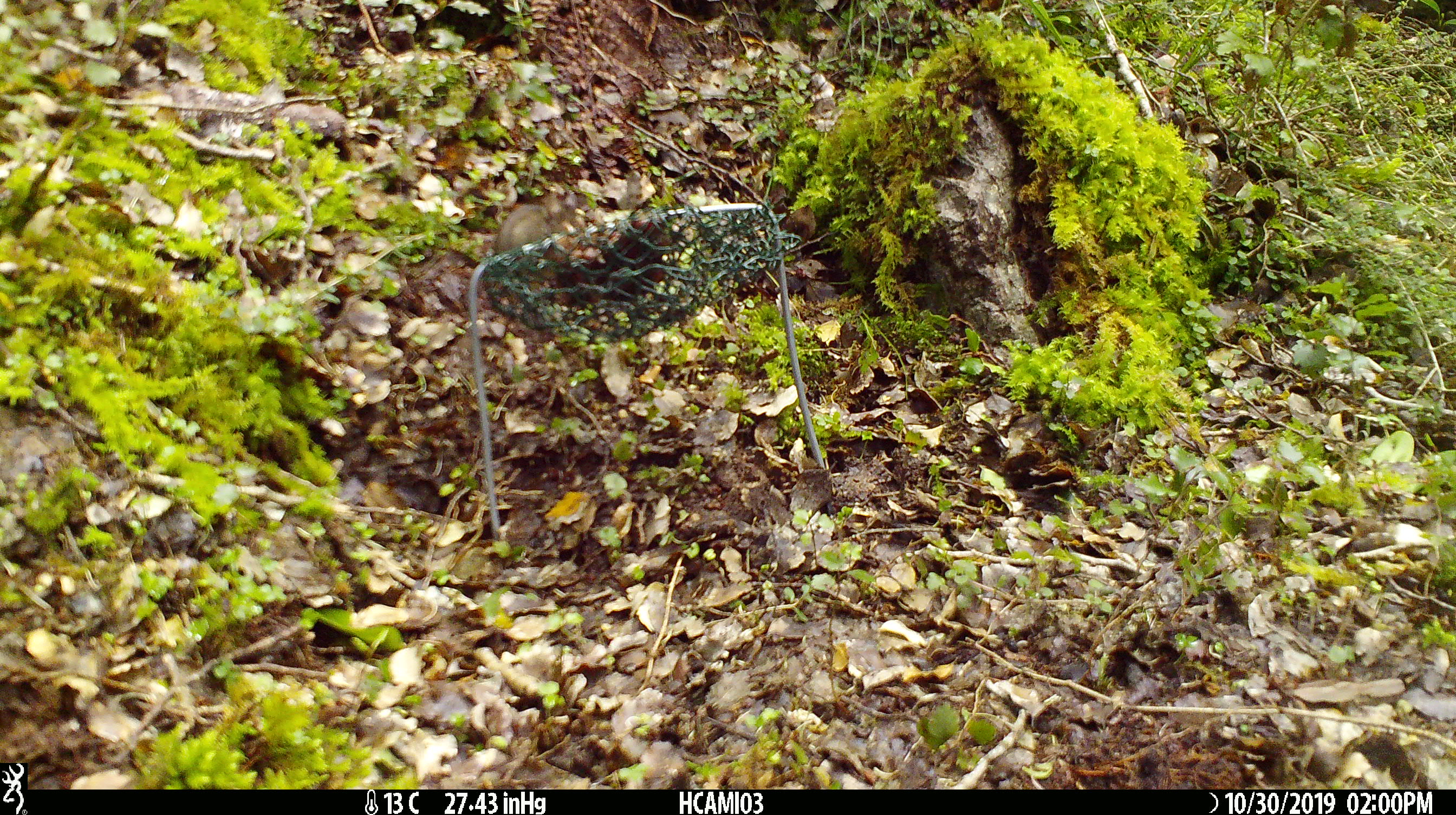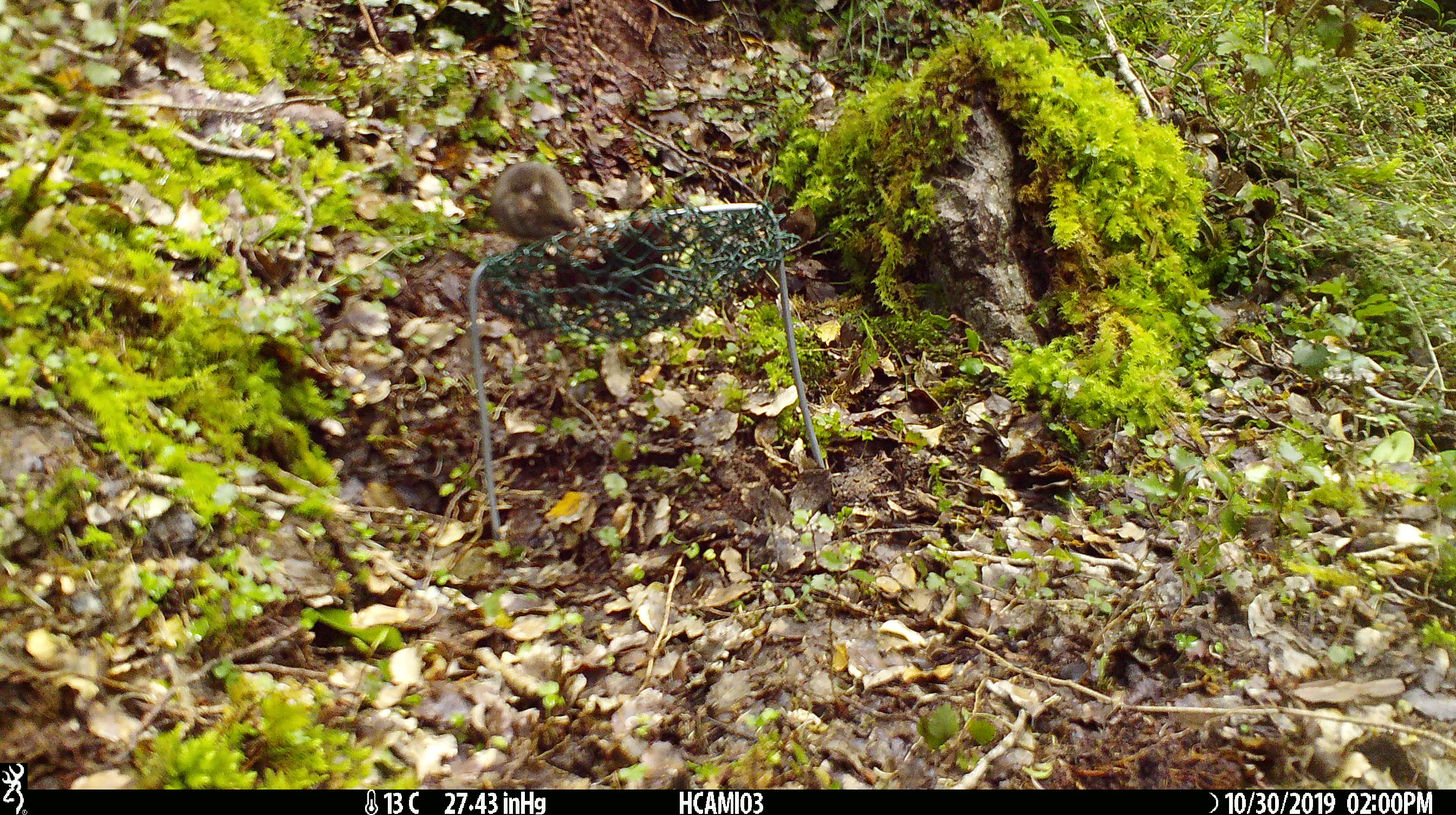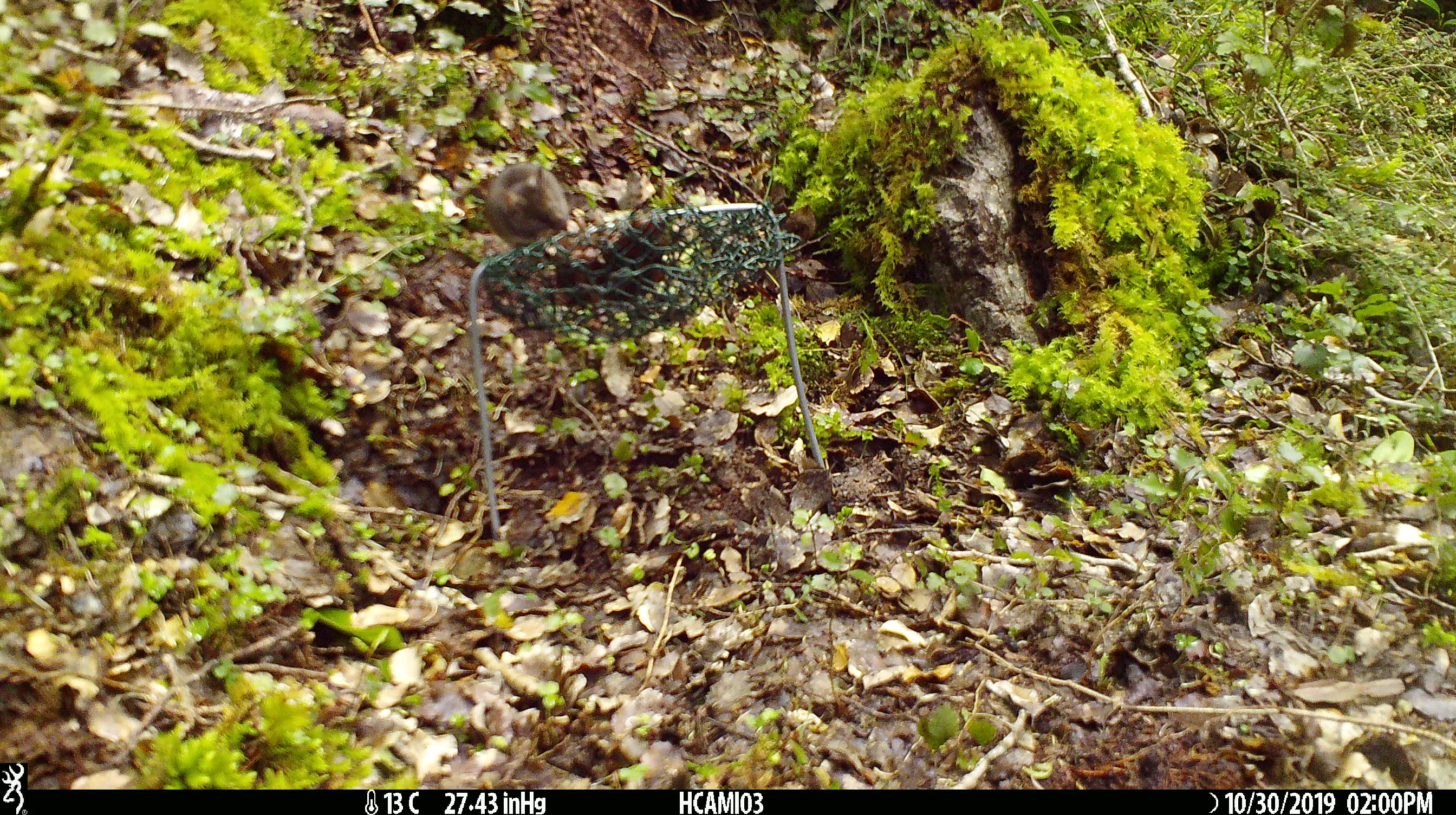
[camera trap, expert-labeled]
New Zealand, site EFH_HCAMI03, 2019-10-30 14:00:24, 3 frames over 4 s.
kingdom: Animalia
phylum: Chordata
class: Mammalia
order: Rodentia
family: Muridae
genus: Mus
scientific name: Mus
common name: mouse